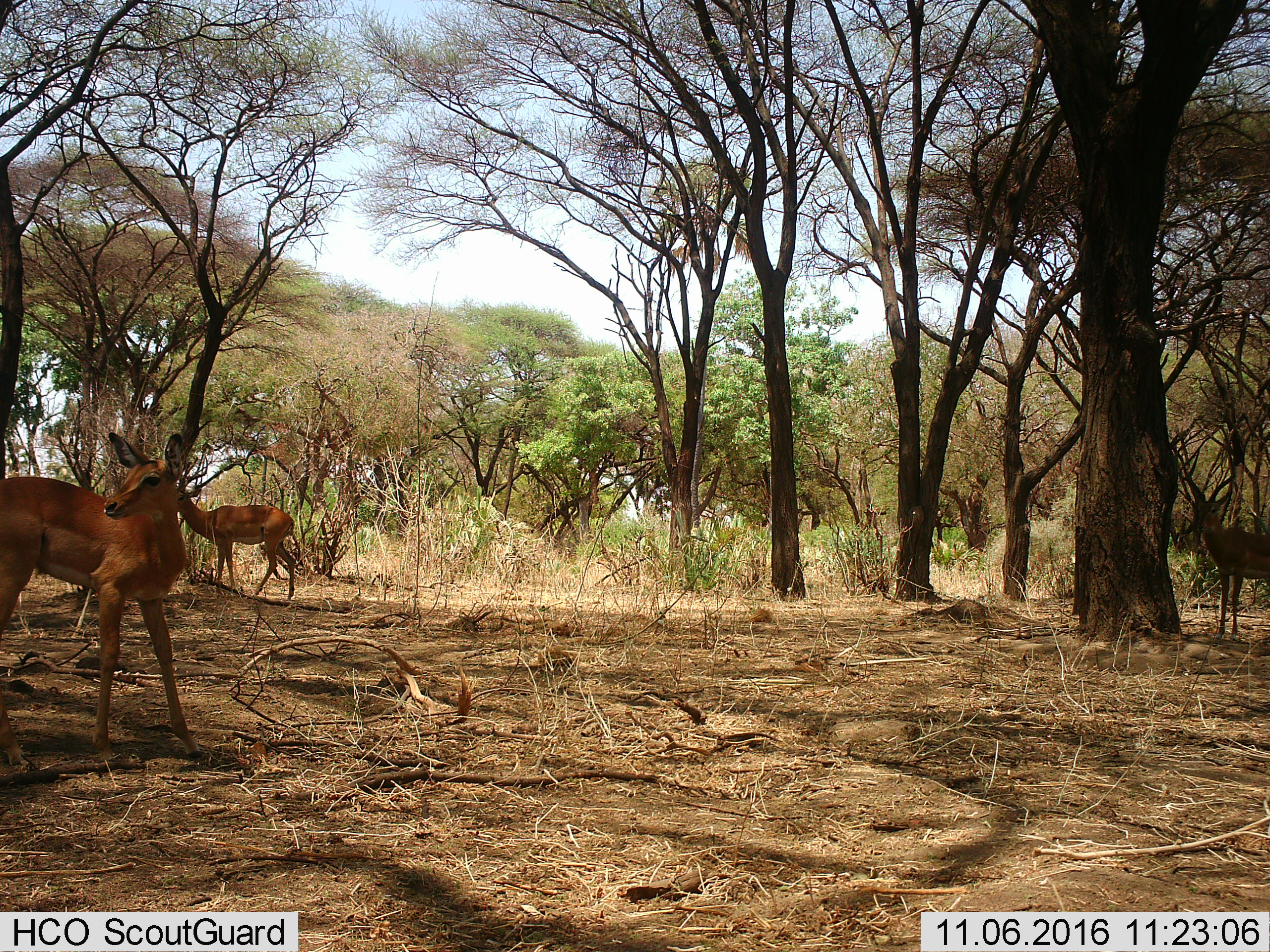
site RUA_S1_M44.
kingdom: Animalia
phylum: Chordata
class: Mammalia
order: Artiodactyla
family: Bovidae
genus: Aepyceros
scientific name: Aepyceros melampus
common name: impala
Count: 3.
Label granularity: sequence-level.